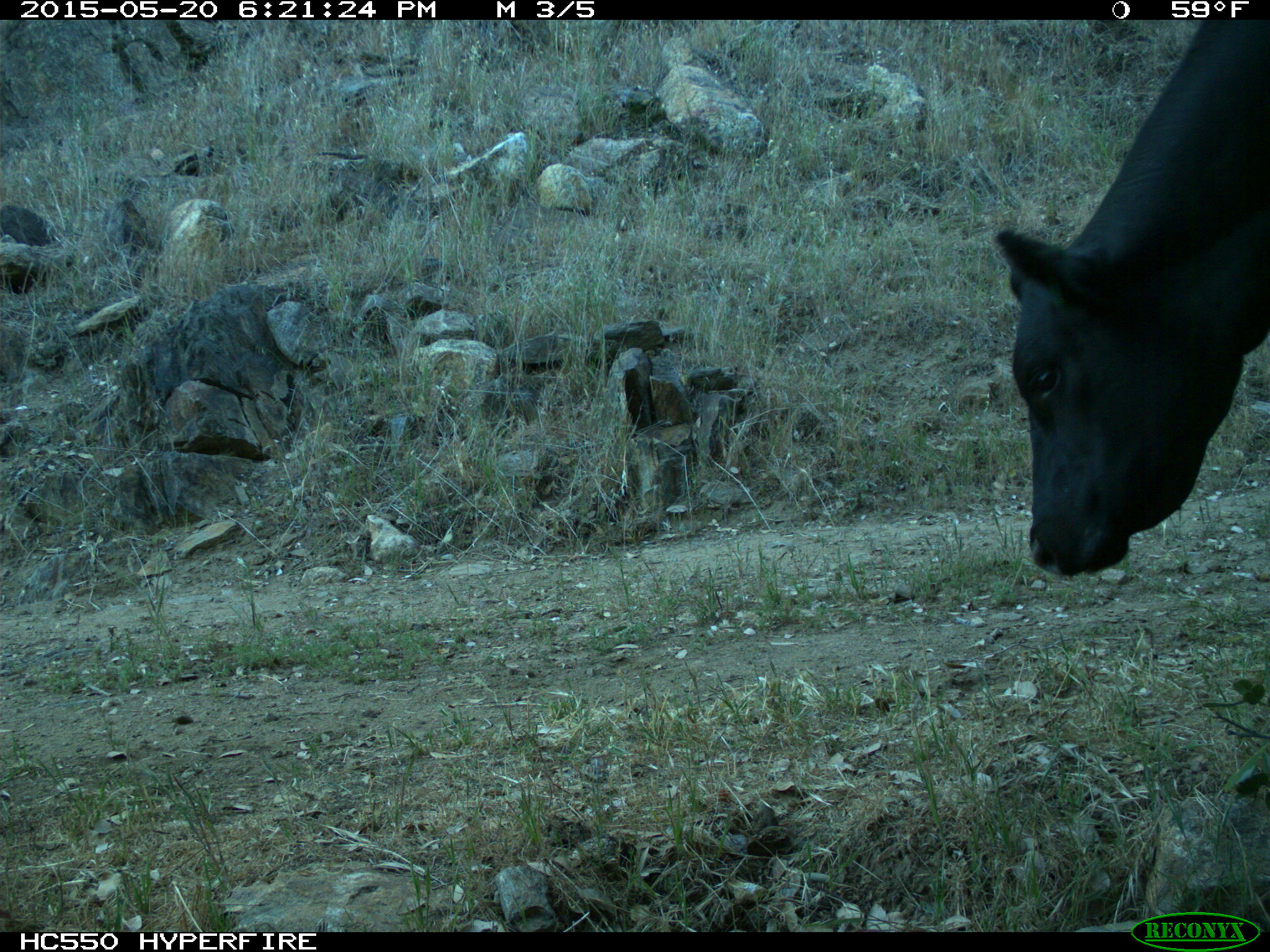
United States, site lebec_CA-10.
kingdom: Animalia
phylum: Chordata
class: Mammalia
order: Artiodactyla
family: Bovidae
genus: Bos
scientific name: Bos taurus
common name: domestic cow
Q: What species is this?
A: Bos taurus (domestic cow).